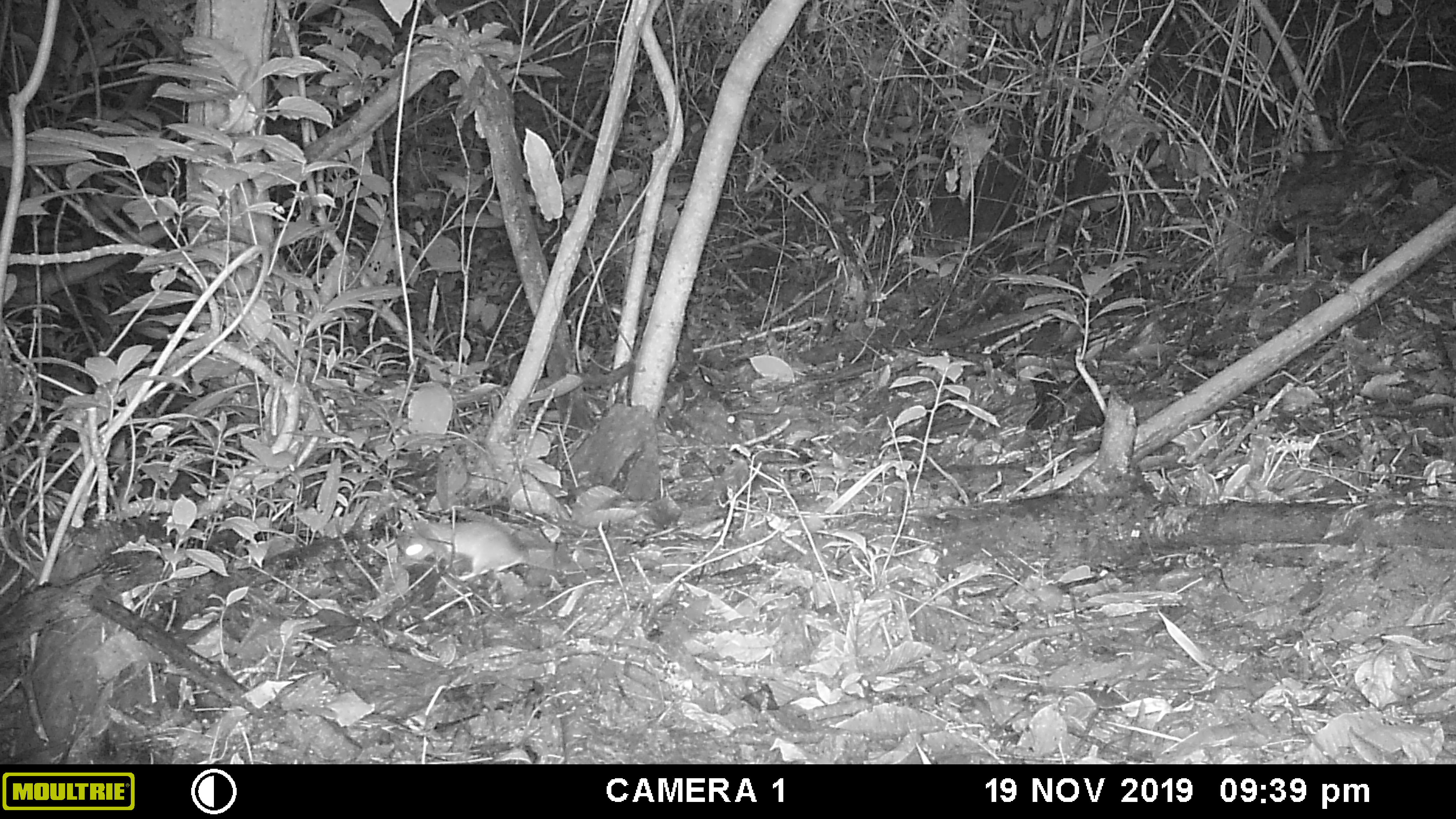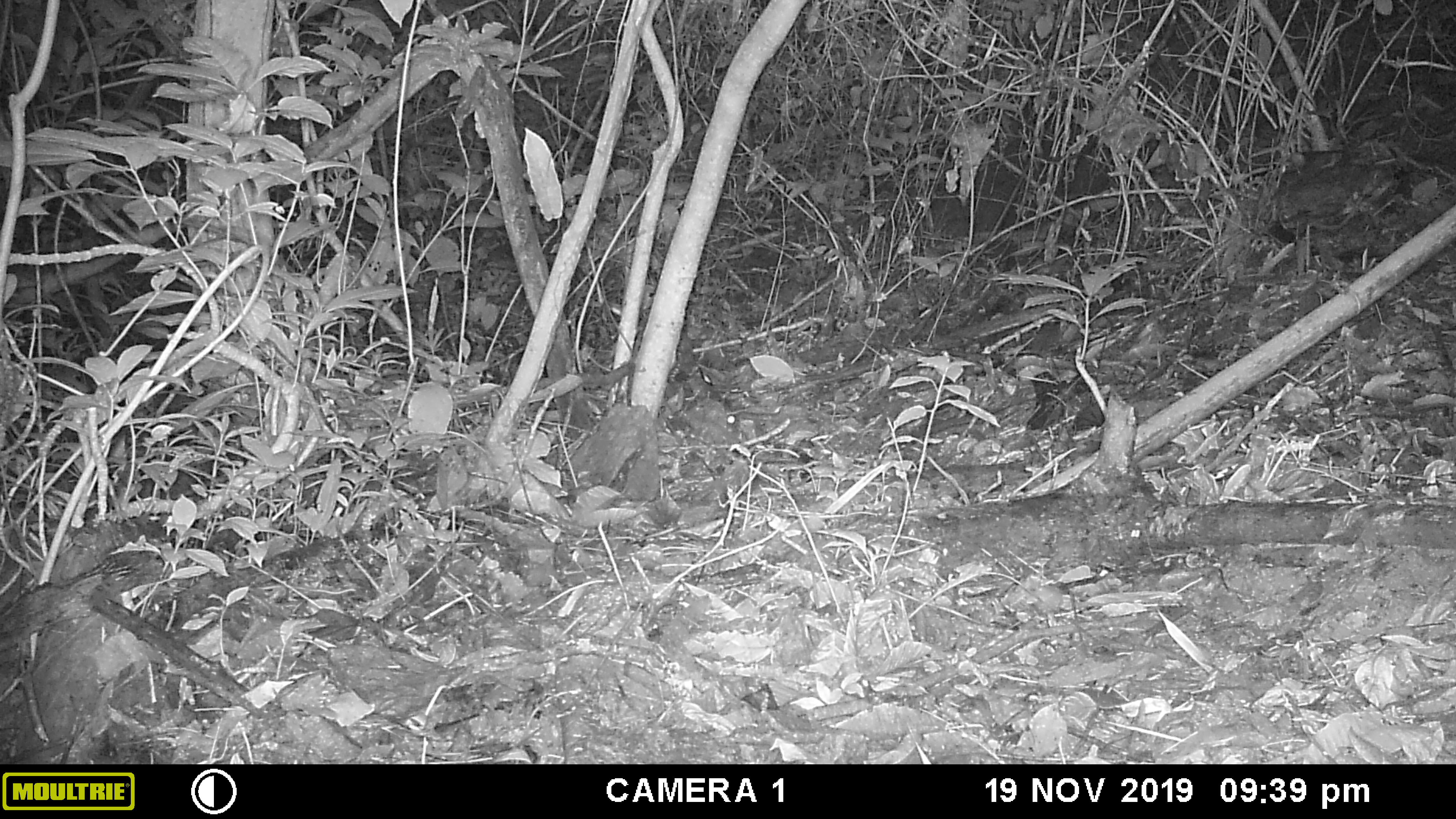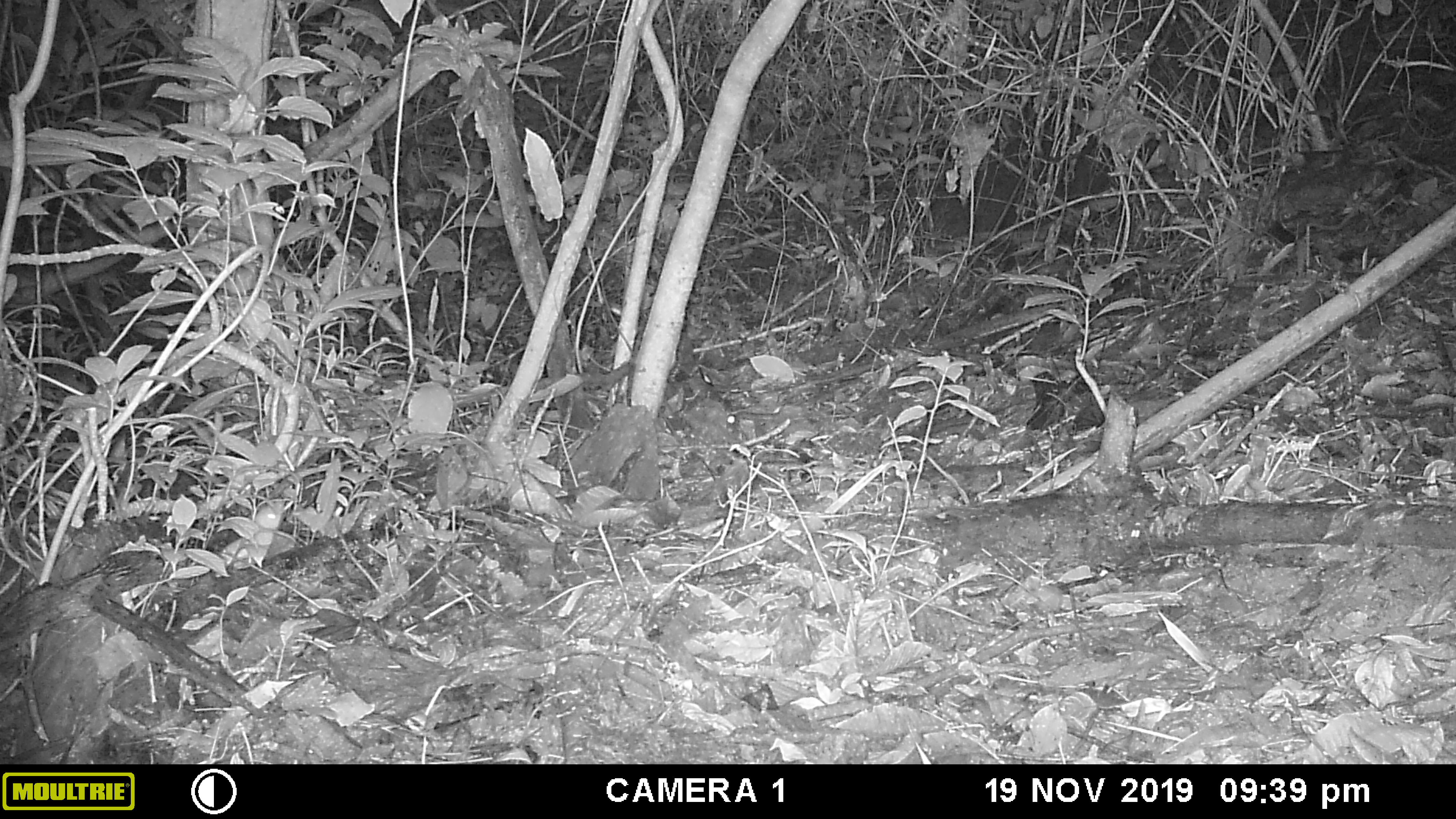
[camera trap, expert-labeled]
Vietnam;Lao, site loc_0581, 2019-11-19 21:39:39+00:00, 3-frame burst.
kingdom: Animalia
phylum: Chordata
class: Mammalia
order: Rodentia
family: Muridae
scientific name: Muridae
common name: old-world mice and rats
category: unidentified murid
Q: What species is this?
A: Unidentified murid (old-world mice and rats) (Muridae).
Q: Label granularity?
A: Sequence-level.